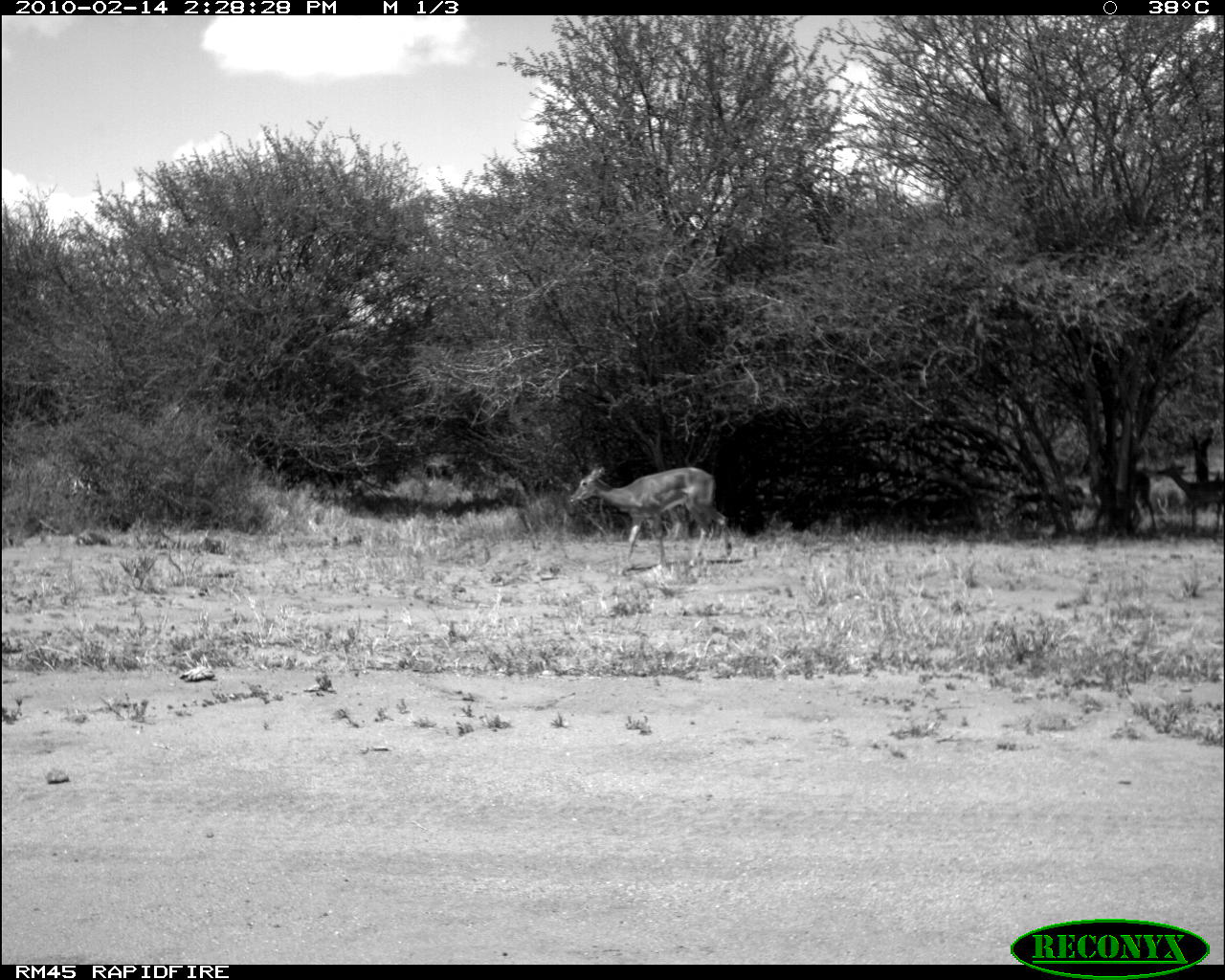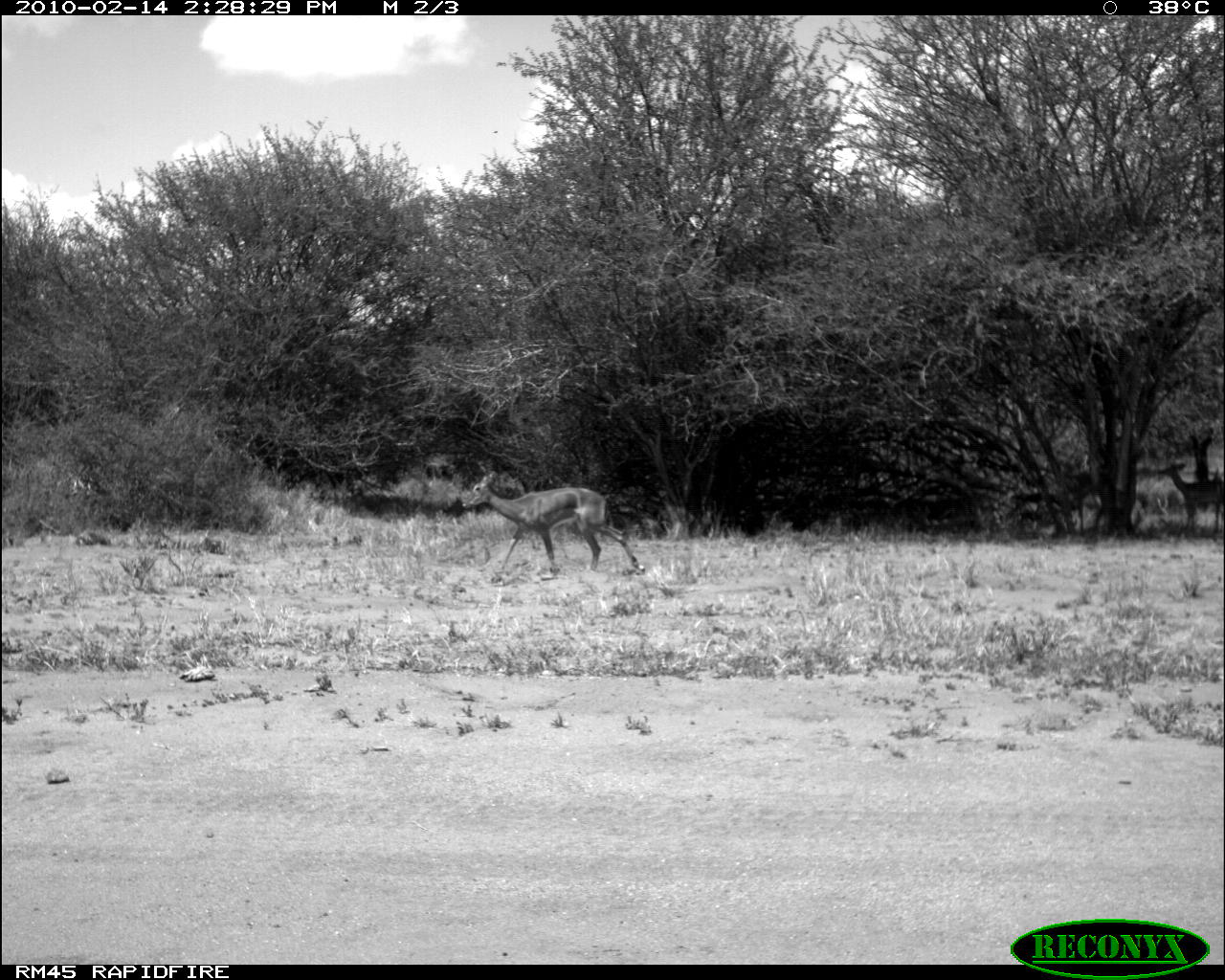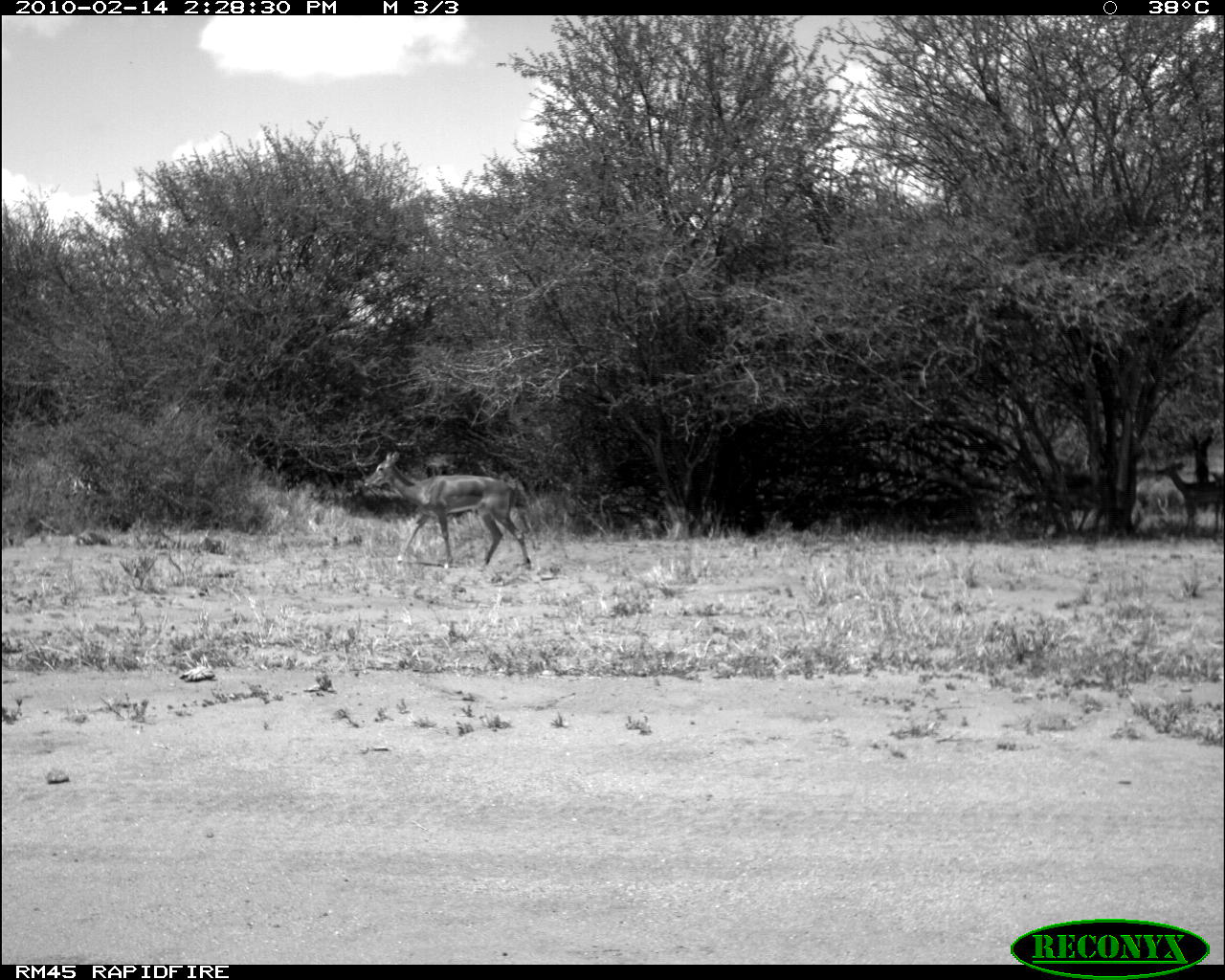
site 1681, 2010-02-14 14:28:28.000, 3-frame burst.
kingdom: Animalia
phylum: Chordata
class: Mammalia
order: Artiodactyla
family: Bovidae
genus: Aepyceros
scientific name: Aepyceros melampus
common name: impala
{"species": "Aepyceros melampus (impala)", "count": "5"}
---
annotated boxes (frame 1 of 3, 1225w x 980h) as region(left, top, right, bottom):
aepyceros melampus: region(569, 464, 733, 571); region(1077, 454, 1157, 531); region(1156, 461, 1223, 534)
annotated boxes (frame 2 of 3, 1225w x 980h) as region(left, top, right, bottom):
aepyceros melampus: region(460, 471, 645, 583); region(1156, 461, 1223, 534); region(1058, 459, 1102, 530)